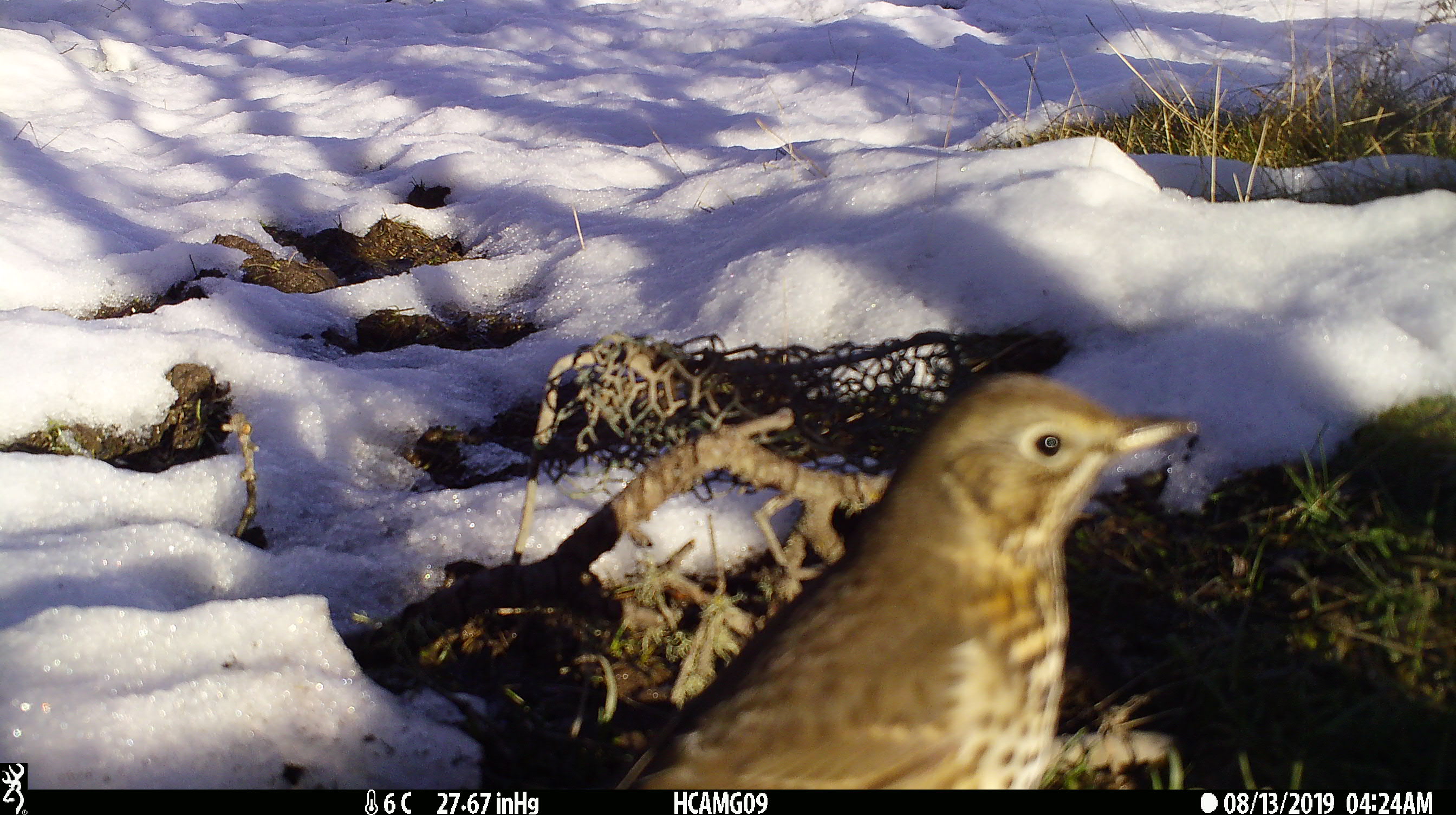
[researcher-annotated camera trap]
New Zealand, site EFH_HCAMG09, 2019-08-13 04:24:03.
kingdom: Animalia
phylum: Chordata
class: Aves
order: Passeriformes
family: Turdidae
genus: Turdus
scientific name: Turdus philomelos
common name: song thrush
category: thrush